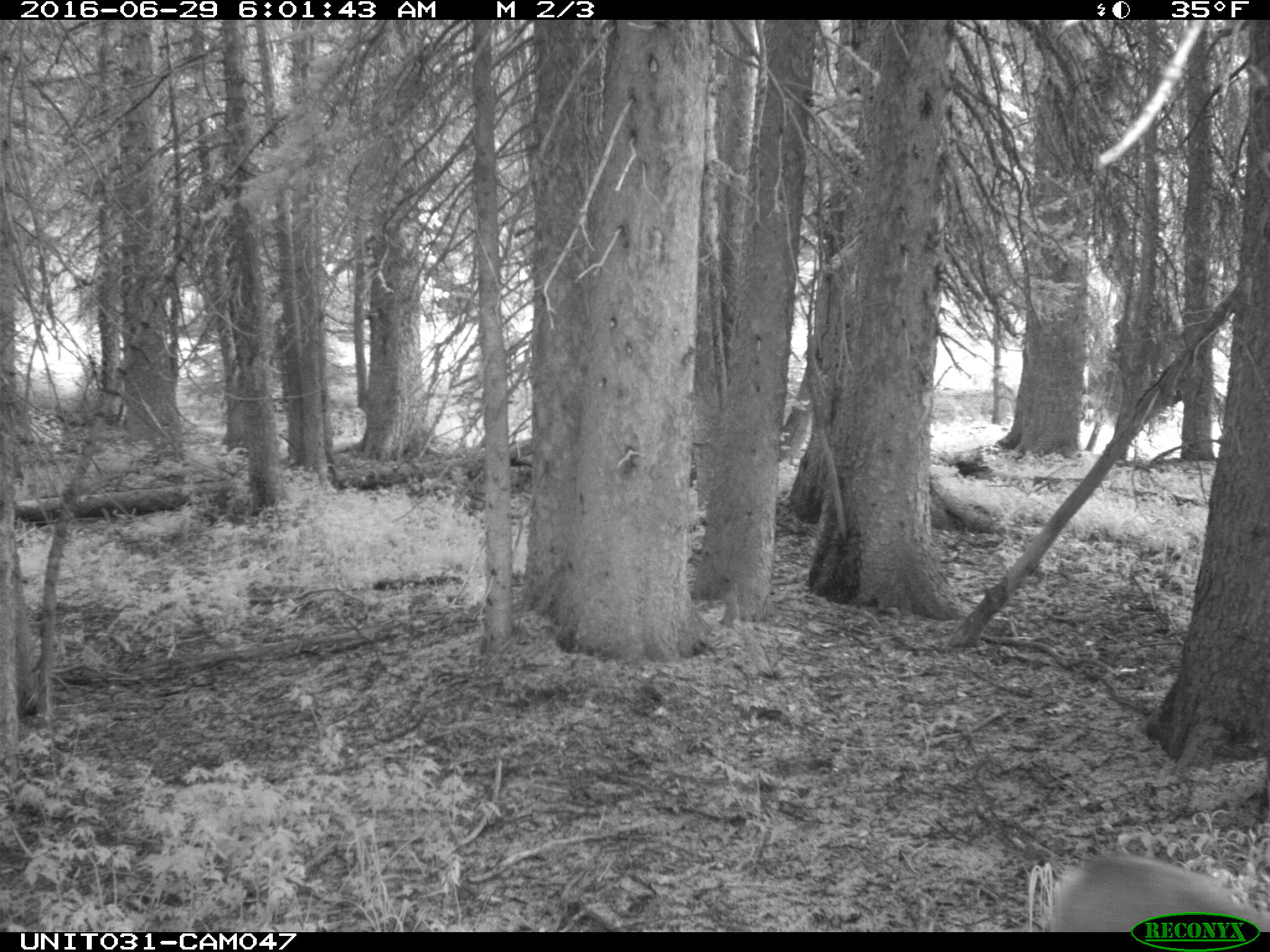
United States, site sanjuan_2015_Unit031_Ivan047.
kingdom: Animalia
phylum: Chordata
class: Mammalia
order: Artiodactyla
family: Cervidae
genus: Odocoileus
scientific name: Odocoileus hemionus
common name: mule deer